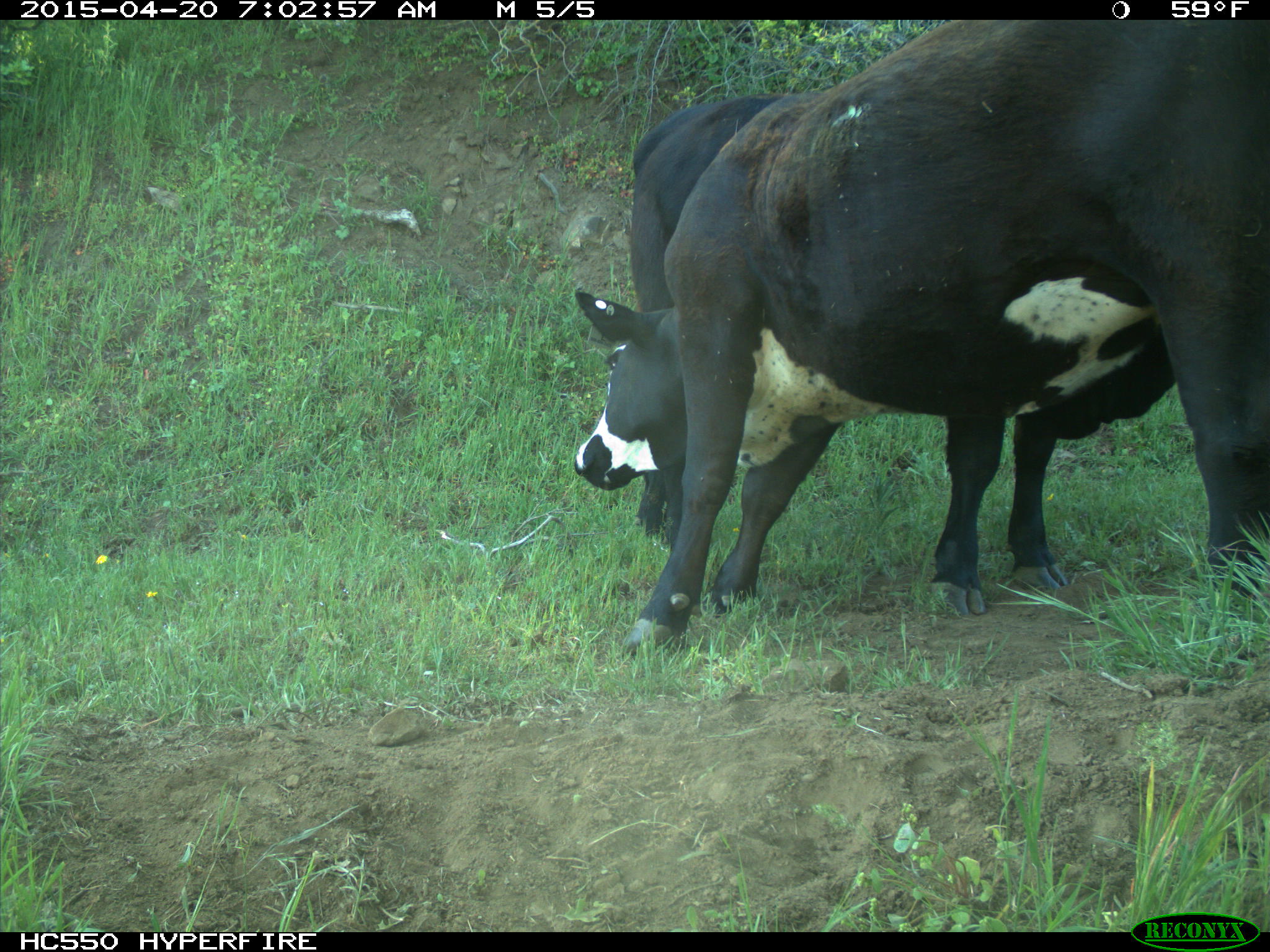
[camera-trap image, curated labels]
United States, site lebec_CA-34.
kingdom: Animalia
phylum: Chordata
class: Mammalia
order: Artiodactyla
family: Bovidae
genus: Bos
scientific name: Bos taurus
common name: domestic cow